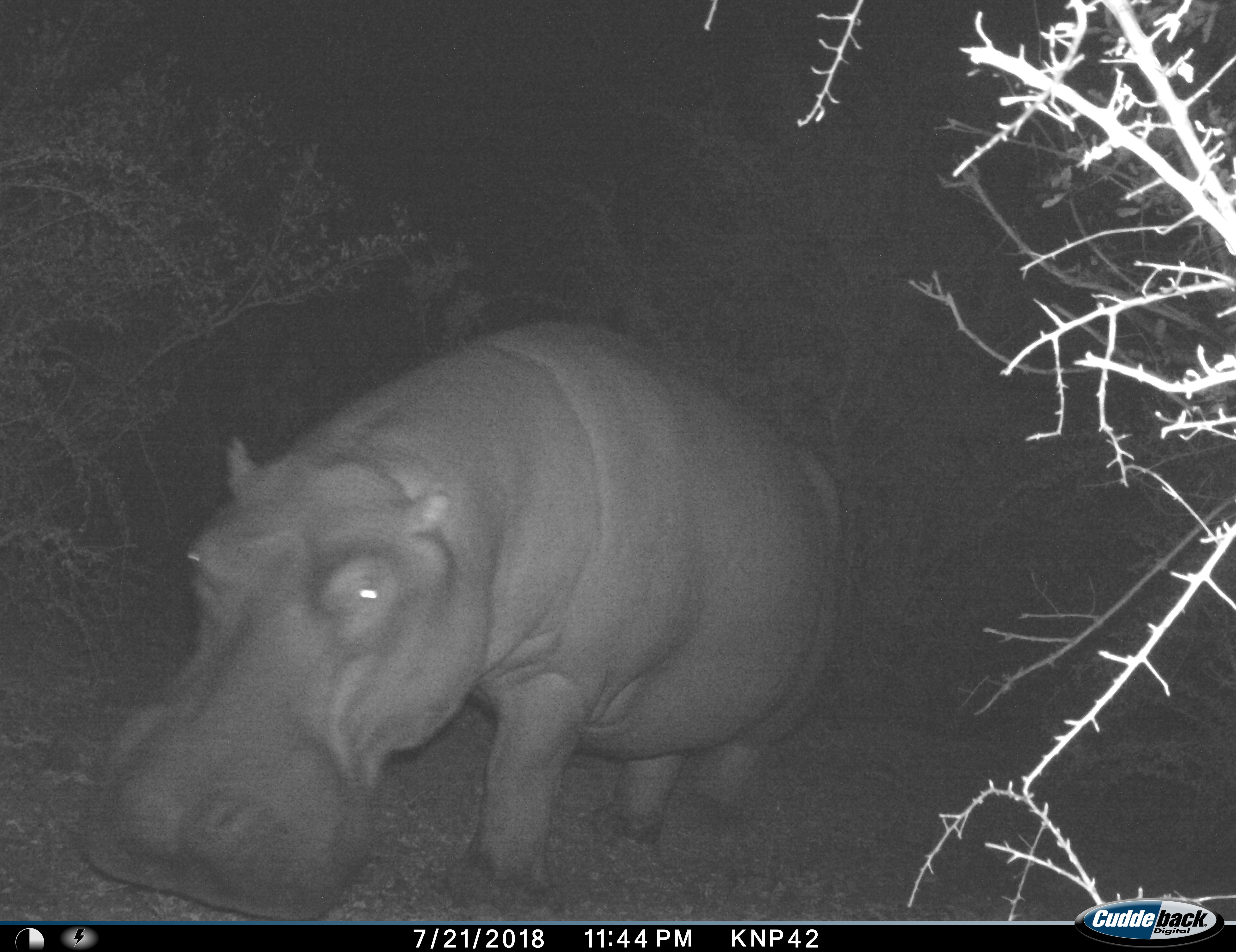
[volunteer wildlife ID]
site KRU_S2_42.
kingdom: Animalia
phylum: Chordata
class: Mammalia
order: Artiodactyla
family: Hippopotamidae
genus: Hippopotamus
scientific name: Hippopotamus amphibius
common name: hippopotamus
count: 1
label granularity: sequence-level